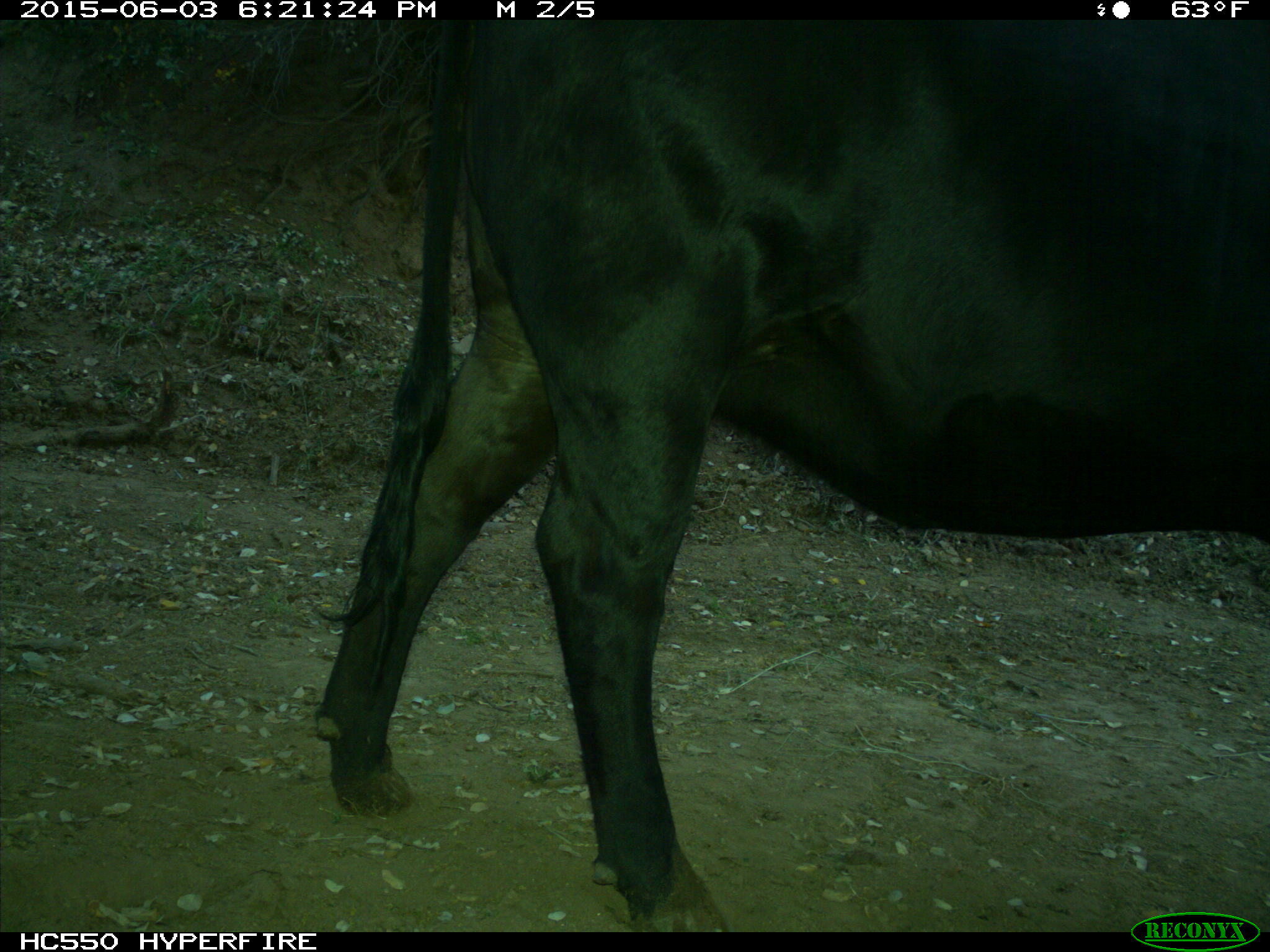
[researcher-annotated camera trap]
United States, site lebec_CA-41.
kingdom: Animalia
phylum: Chordata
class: Mammalia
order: Artiodactyla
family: Bovidae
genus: Bos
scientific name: Bos taurus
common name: domestic cow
Bos taurus (domestic cow).